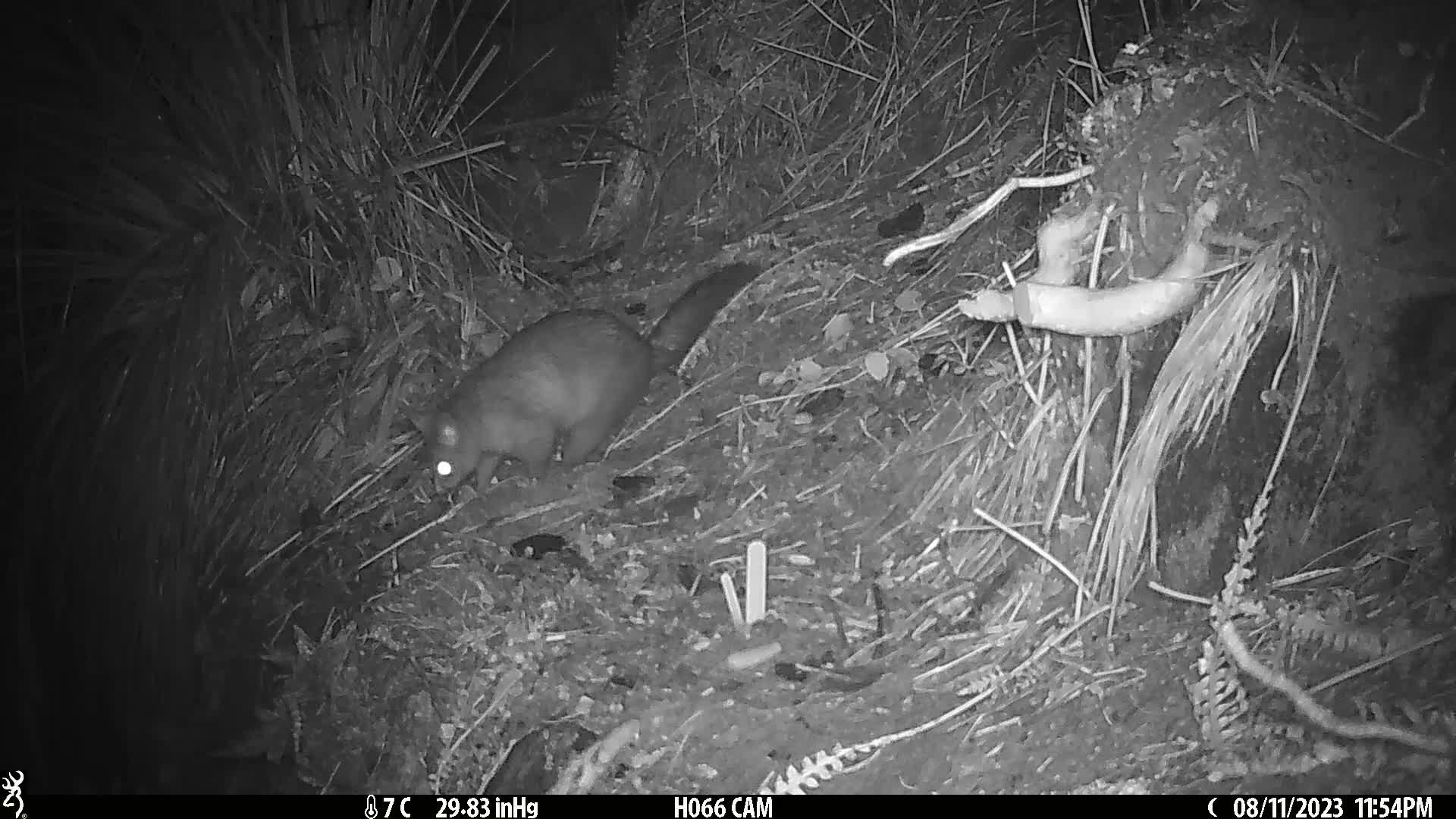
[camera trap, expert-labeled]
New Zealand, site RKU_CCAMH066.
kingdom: Animalia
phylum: Chordata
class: Mammalia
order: Diprotodontia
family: Phalangeridae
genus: Trichosurus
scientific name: Trichosurus vulpecula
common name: common brushtail possum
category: possum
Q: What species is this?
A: Possum (common brushtail possum) (Trichosurus vulpecula).